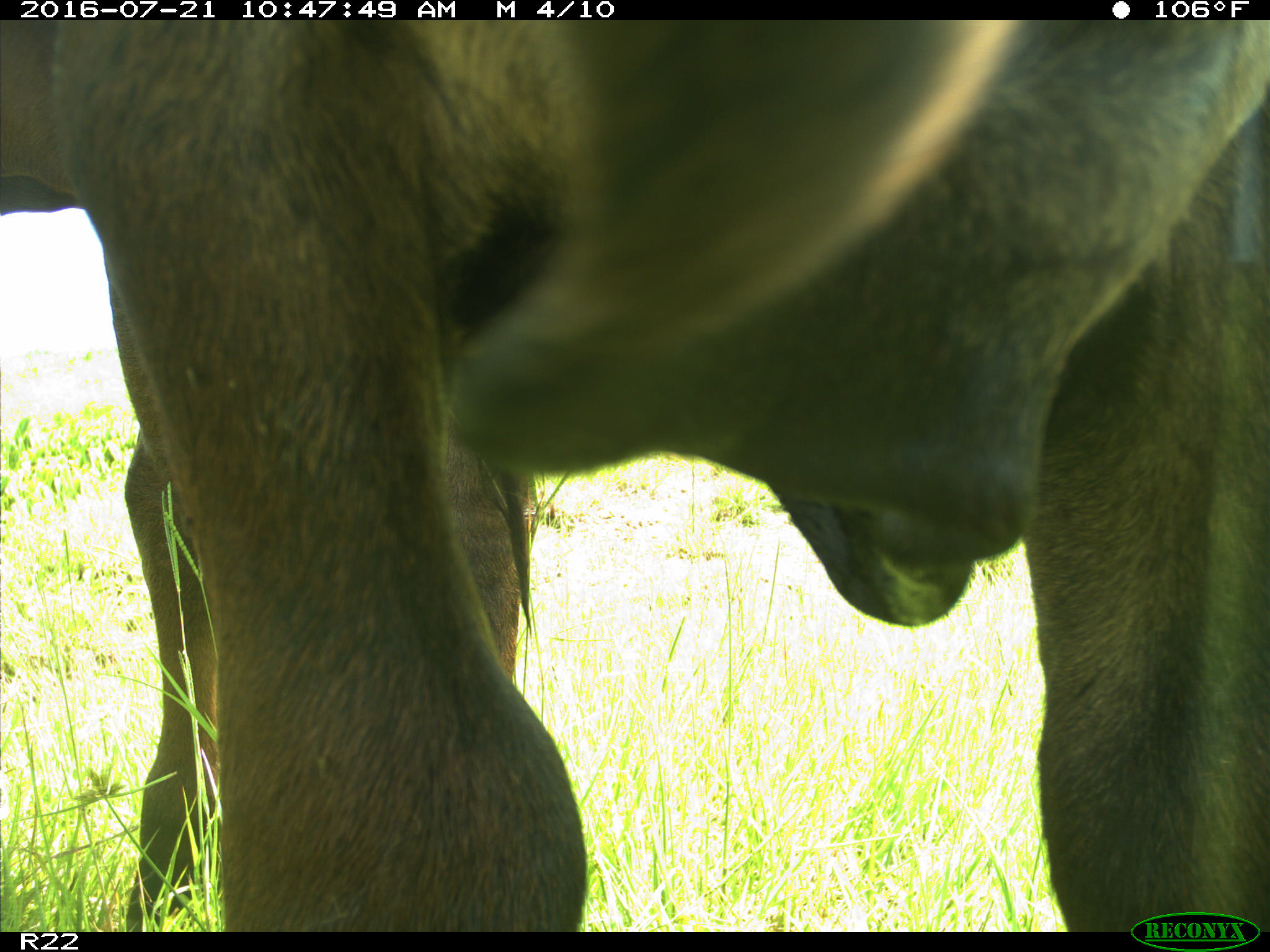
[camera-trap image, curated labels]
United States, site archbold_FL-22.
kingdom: Animalia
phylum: Chordata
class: Mammalia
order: Artiodactyla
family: Bovidae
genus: Bos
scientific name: Bos taurus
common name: domestic cow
Bos taurus (domestic cow).